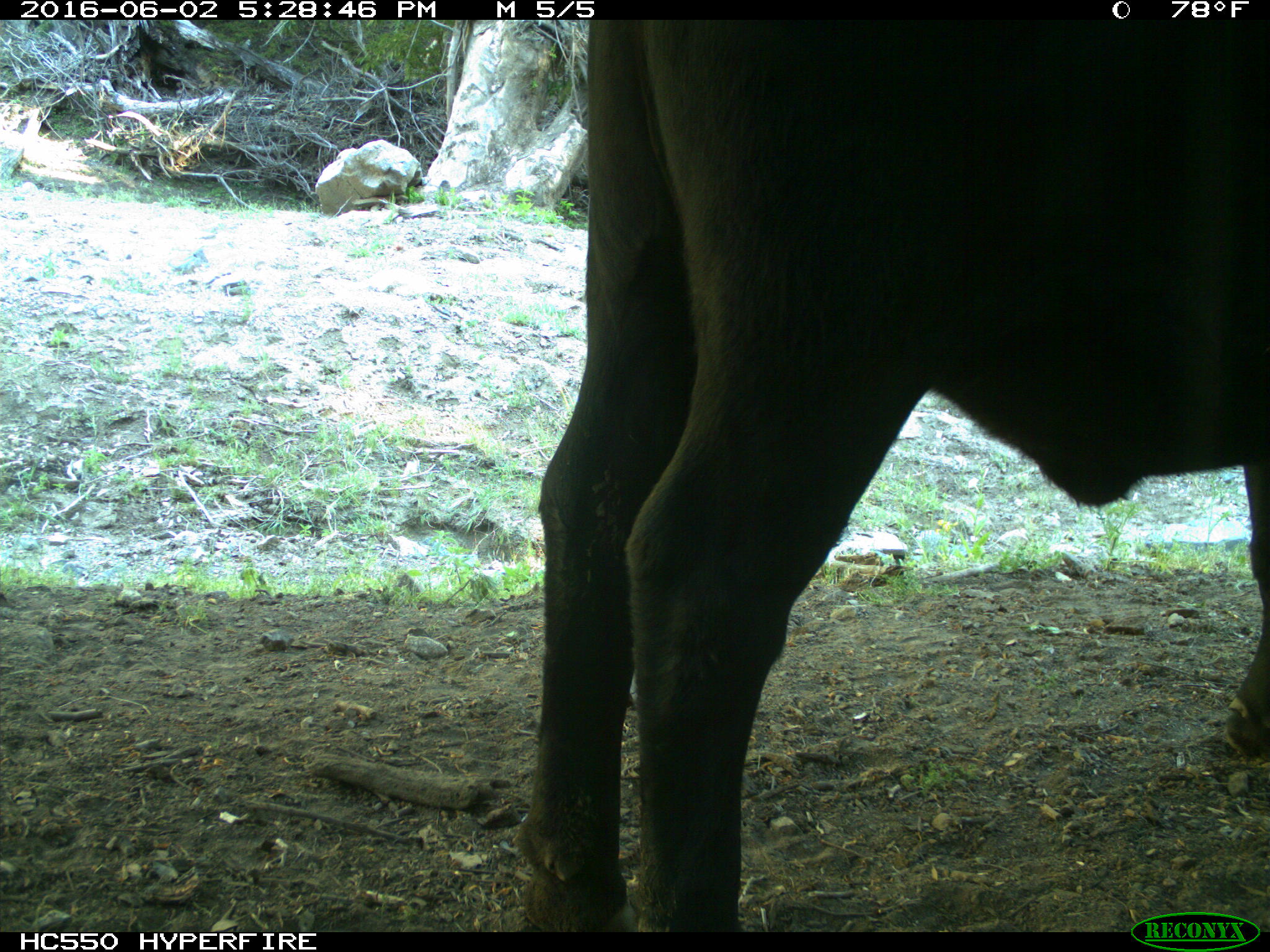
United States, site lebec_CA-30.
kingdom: Animalia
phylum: Chordata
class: Mammalia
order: Artiodactyla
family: Bovidae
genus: Bos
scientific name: Bos taurus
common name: domestic cow